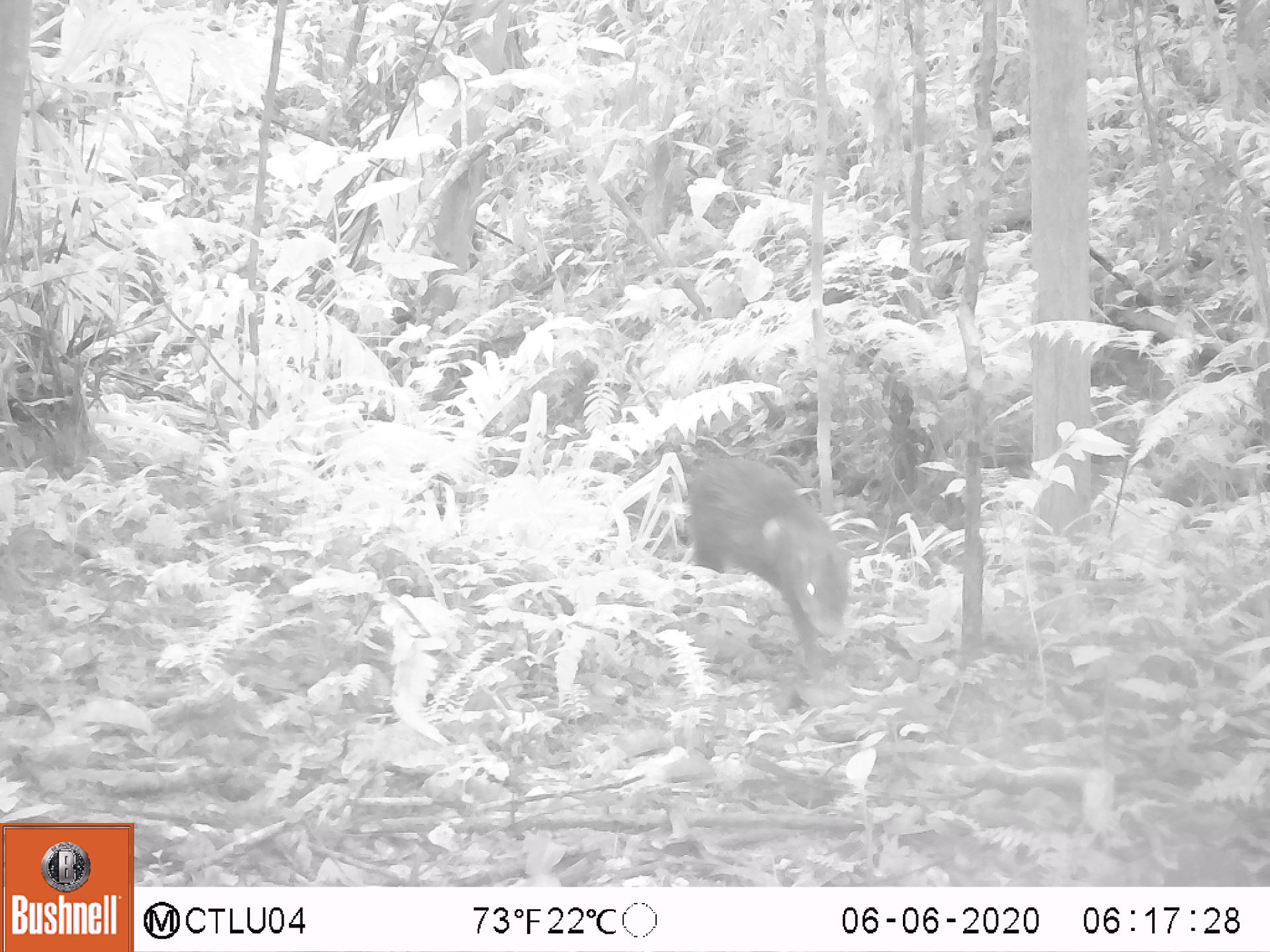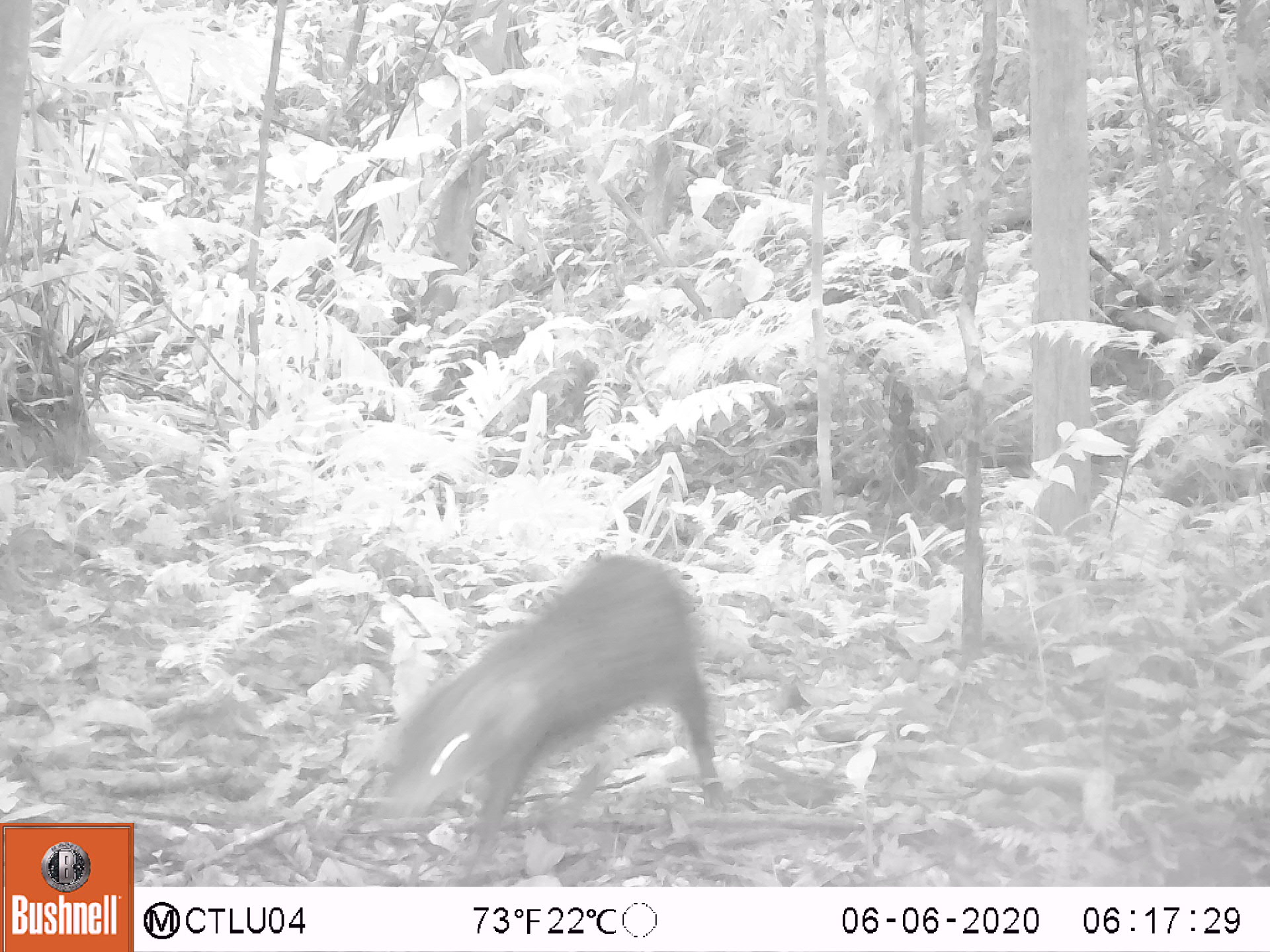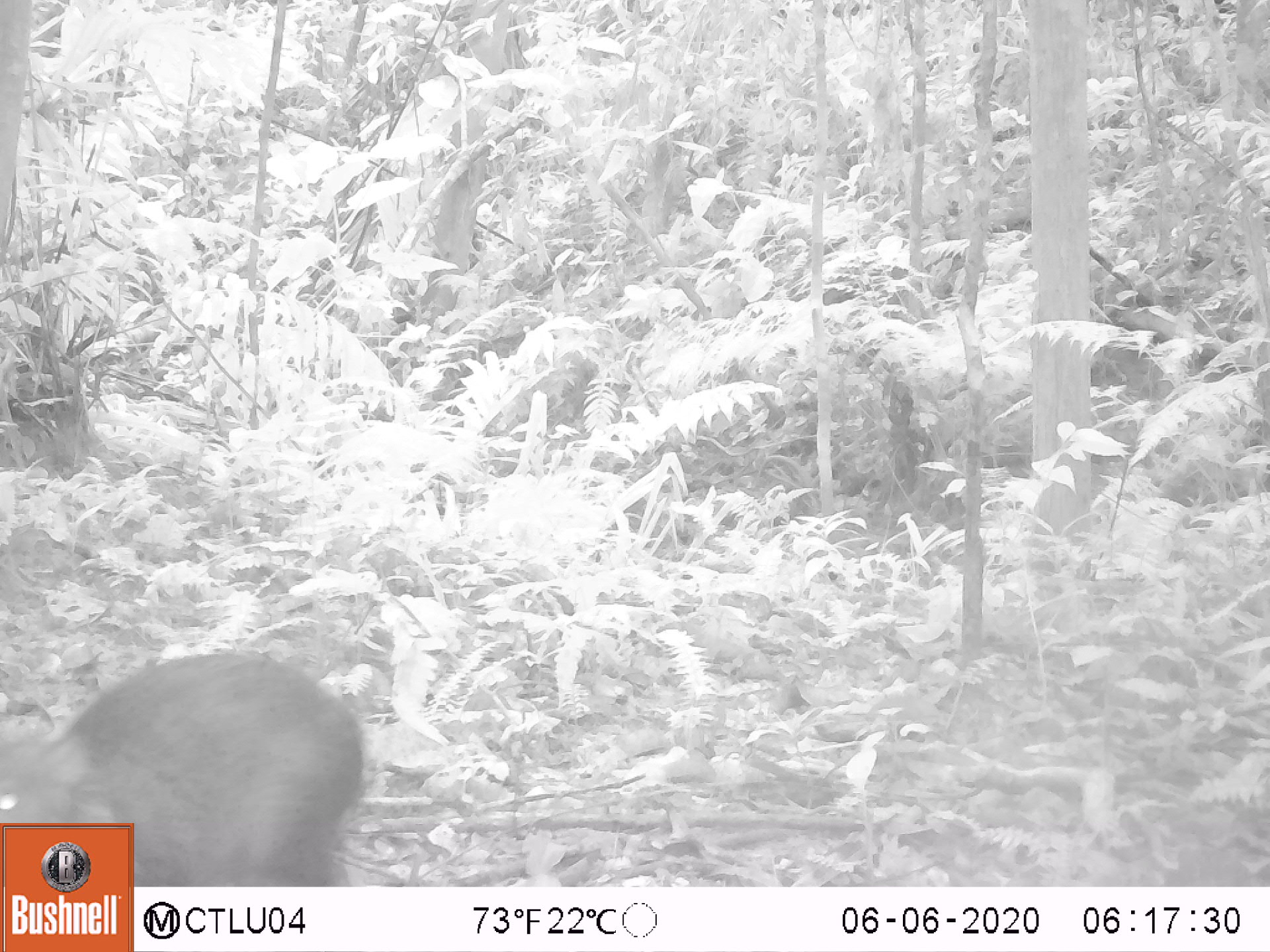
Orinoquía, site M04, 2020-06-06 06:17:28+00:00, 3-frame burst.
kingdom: Animalia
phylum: Chordata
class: Mammalia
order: Rodentia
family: Dasyproctidae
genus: Dasyprocta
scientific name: Dasyprocta fuliginosa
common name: black agouti